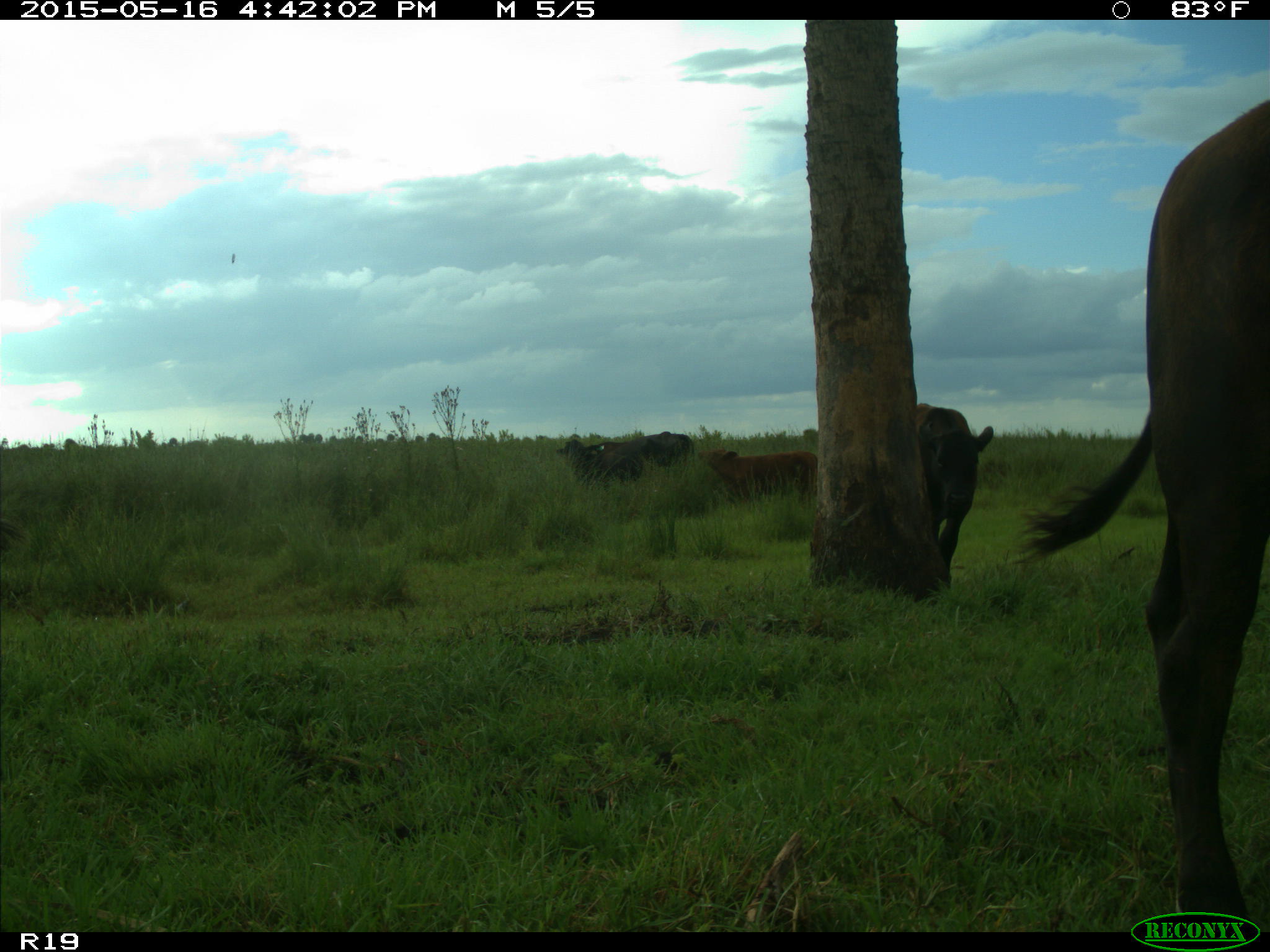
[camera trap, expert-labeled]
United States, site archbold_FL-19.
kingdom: Animalia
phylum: Chordata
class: Mammalia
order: Artiodactyla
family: Bovidae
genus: Bos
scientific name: Bos taurus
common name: domestic cow